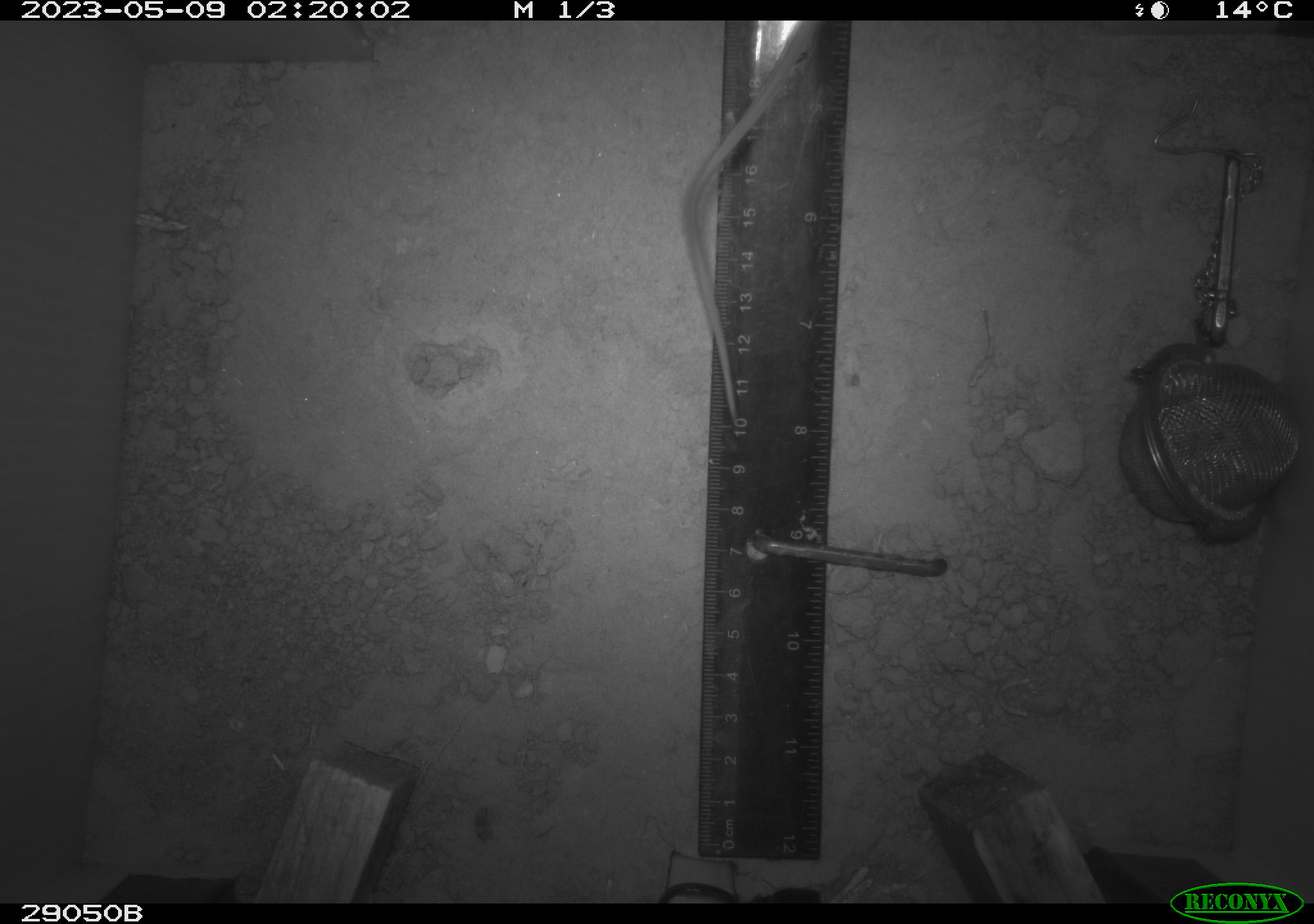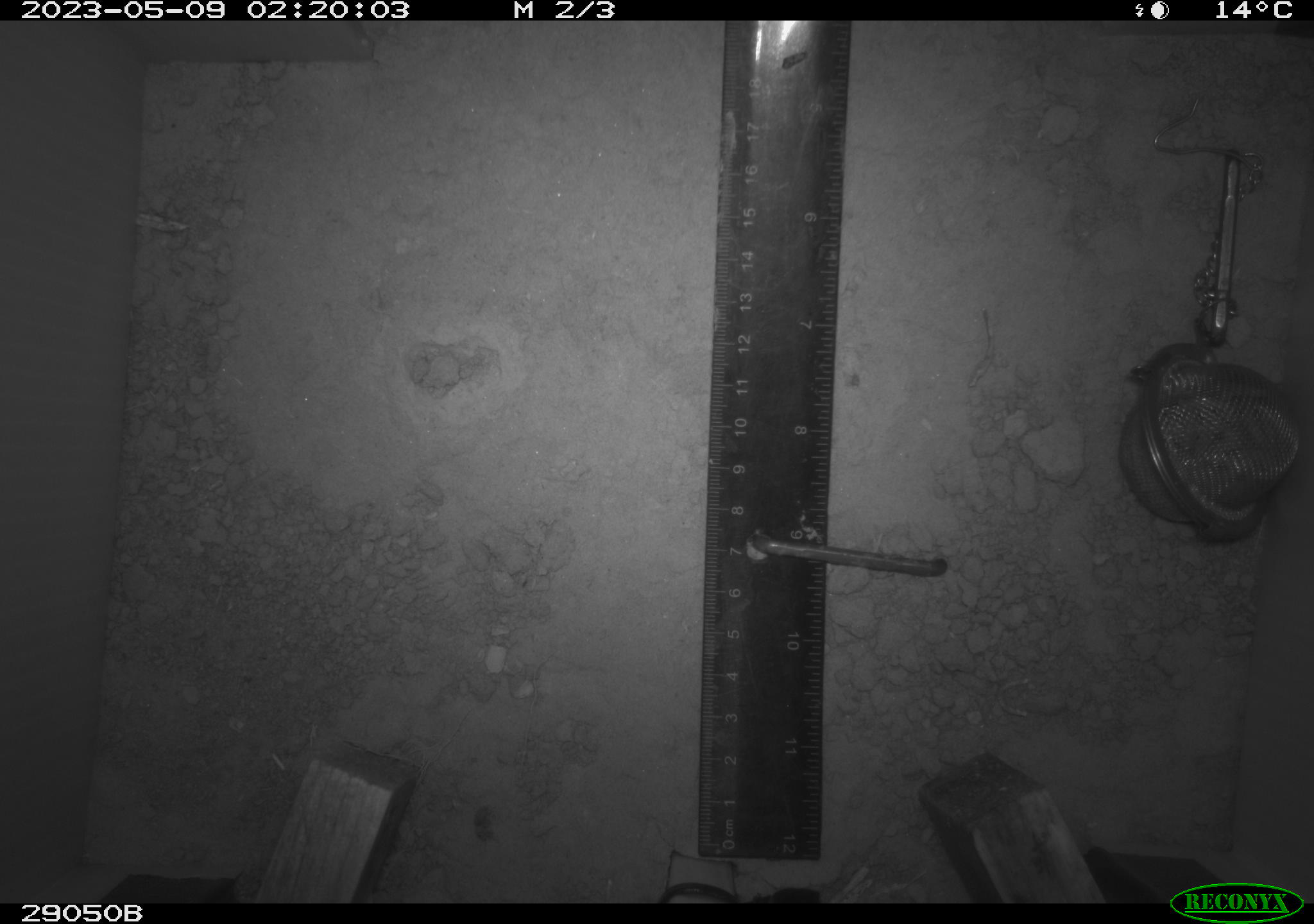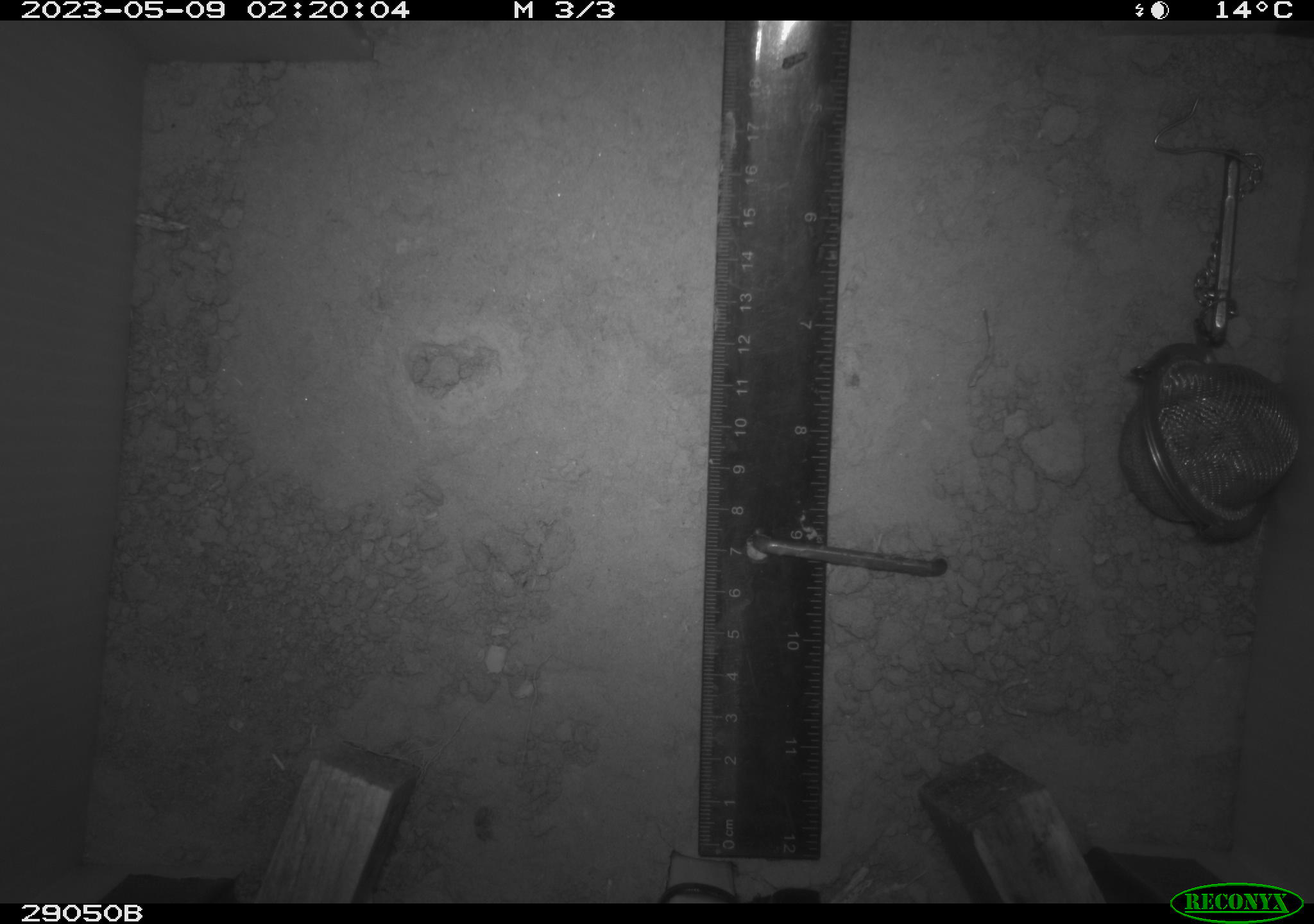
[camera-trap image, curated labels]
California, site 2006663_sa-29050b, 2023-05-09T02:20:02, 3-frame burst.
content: unidentified animal